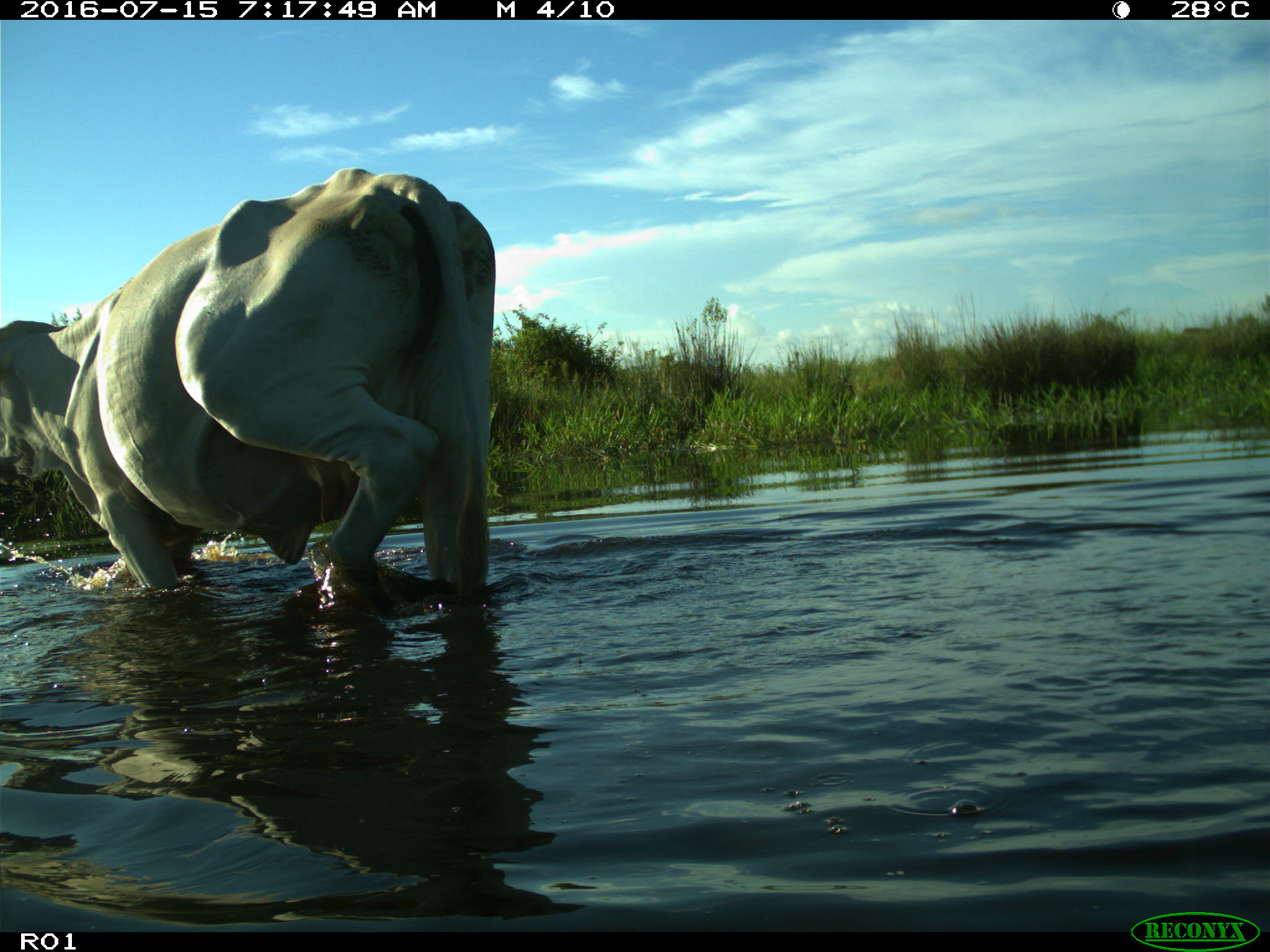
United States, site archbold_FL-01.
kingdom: Animalia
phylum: Chordata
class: Mammalia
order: Artiodactyla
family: Bovidae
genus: Bos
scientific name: Bos taurus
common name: domestic cow